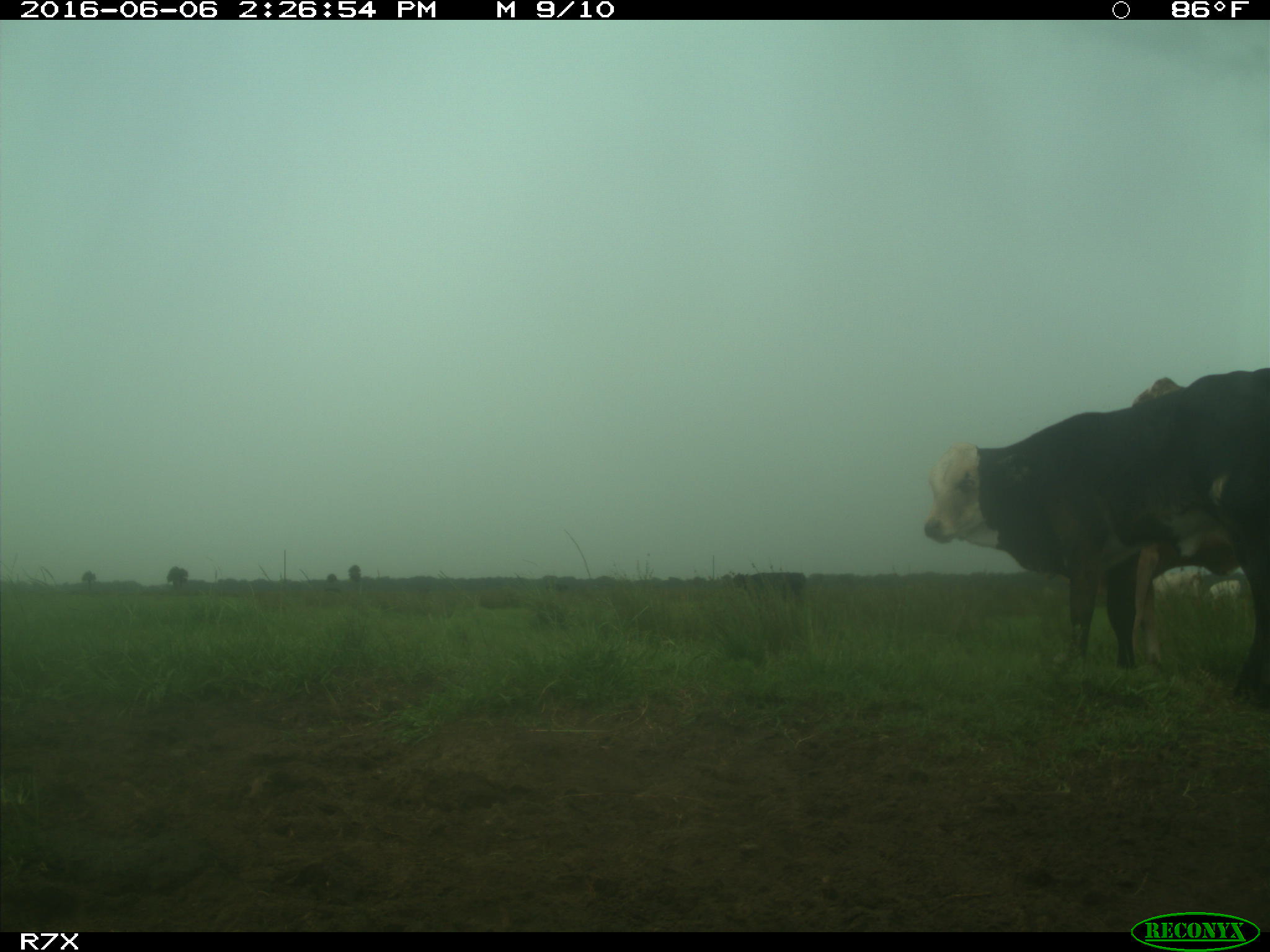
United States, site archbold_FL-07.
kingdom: Animalia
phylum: Chordata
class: Mammalia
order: Artiodactyla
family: Bovidae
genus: Bos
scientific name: Bos taurus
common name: domestic cow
Bos taurus (domestic cow).